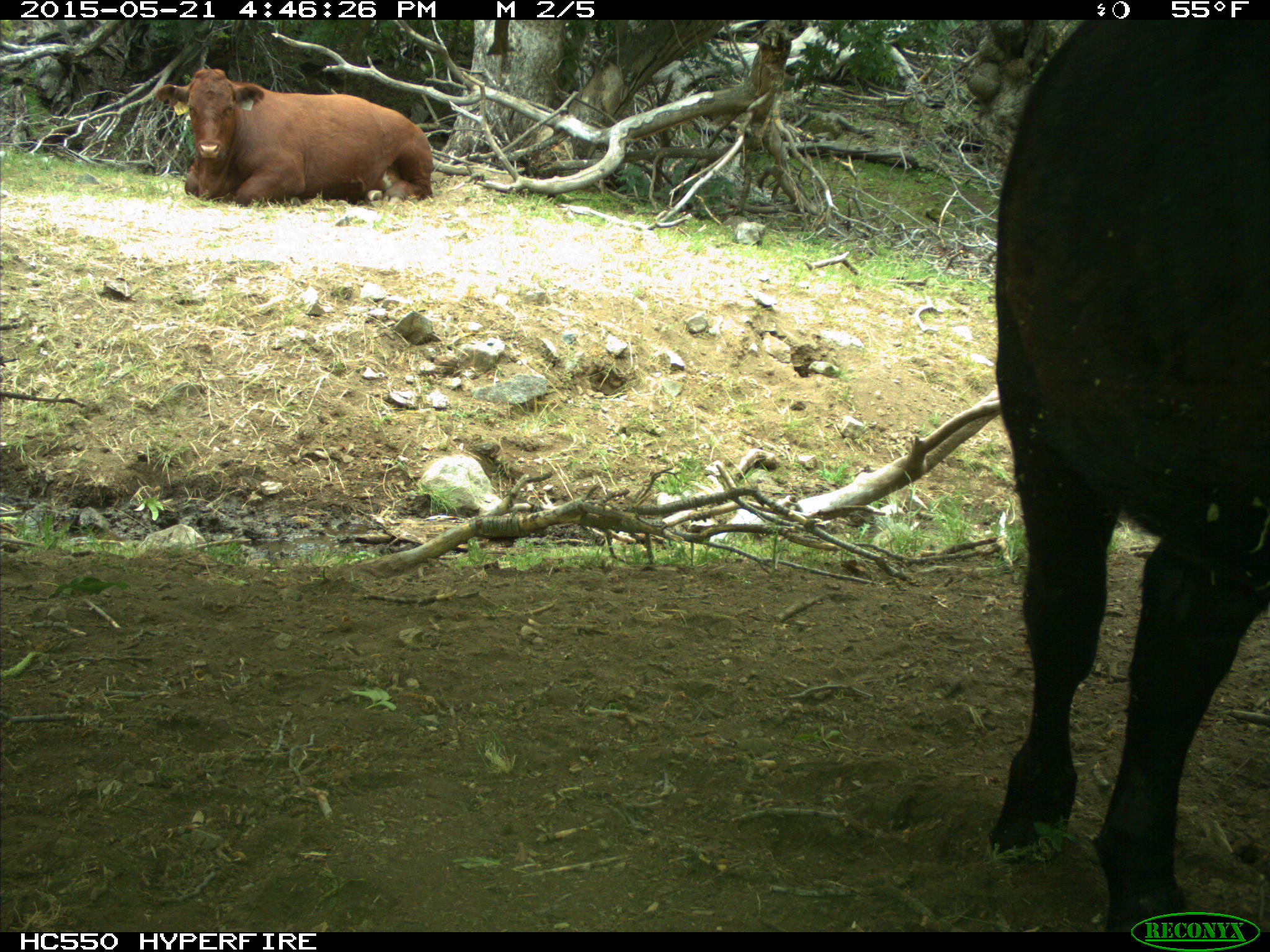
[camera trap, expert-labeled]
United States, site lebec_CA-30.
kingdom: Animalia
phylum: Chordata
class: Mammalia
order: Artiodactyla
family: Bovidae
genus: Bos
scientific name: Bos taurus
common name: domestic cow